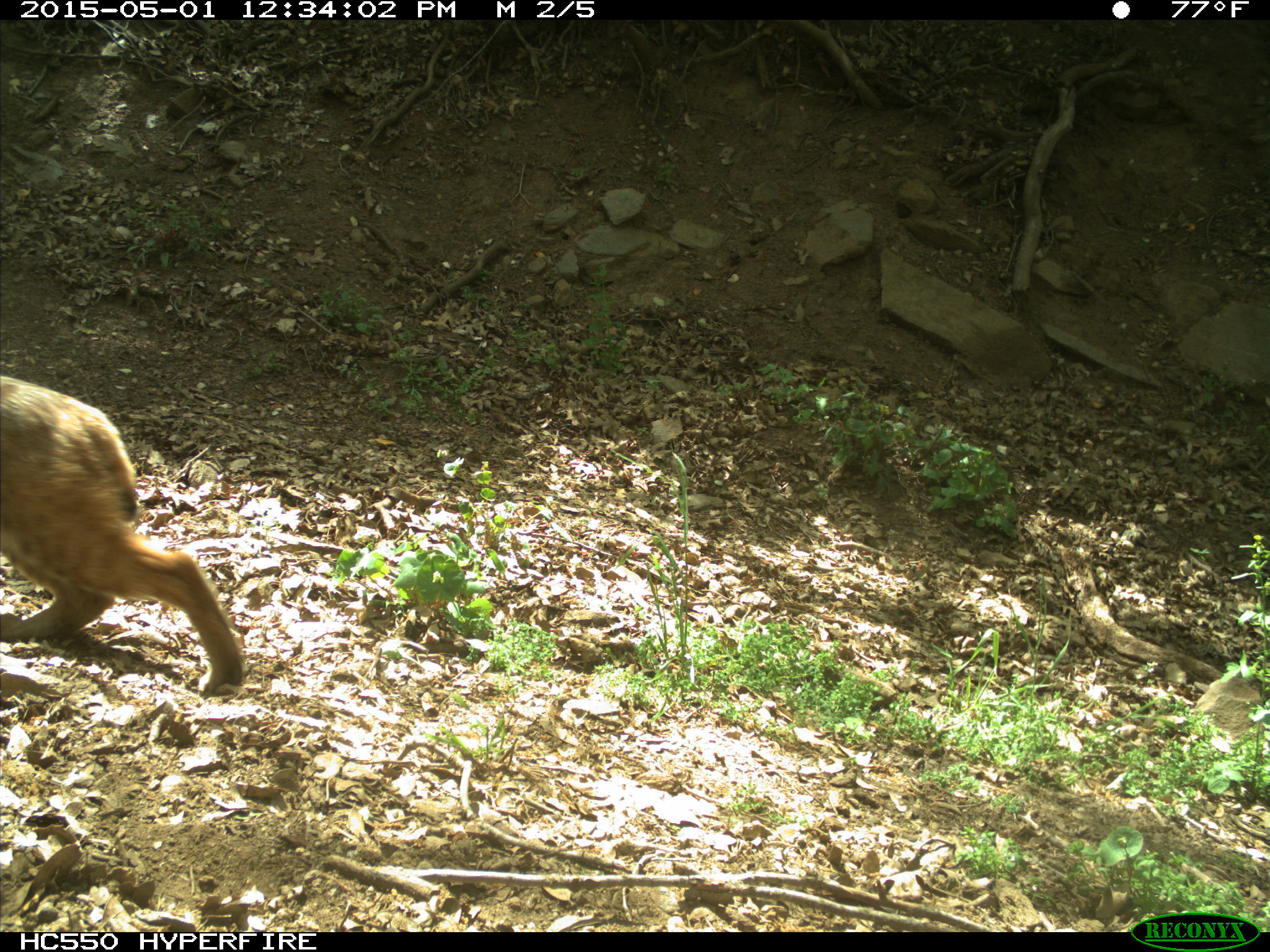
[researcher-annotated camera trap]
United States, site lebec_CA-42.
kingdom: Animalia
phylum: Chordata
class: Mammalia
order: Carnivora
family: Felidae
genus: Lynx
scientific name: Lynx rufus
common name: bobcat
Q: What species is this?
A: Lynx rufus (bobcat).